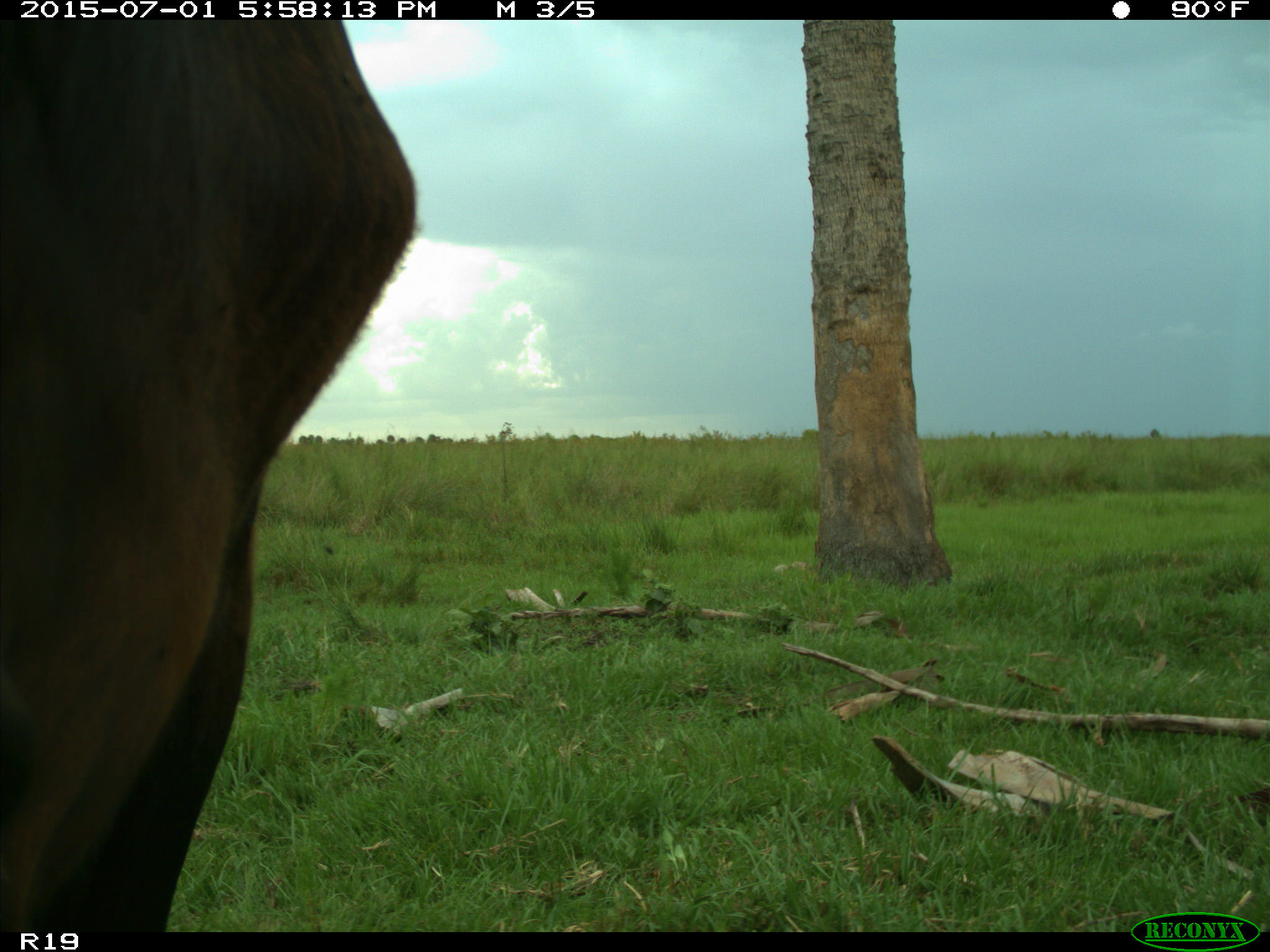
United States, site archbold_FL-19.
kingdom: Animalia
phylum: Chordata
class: Mammalia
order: Artiodactyla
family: Bovidae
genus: Bos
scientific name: Bos taurus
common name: domestic cow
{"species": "Bos taurus (domestic cow)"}